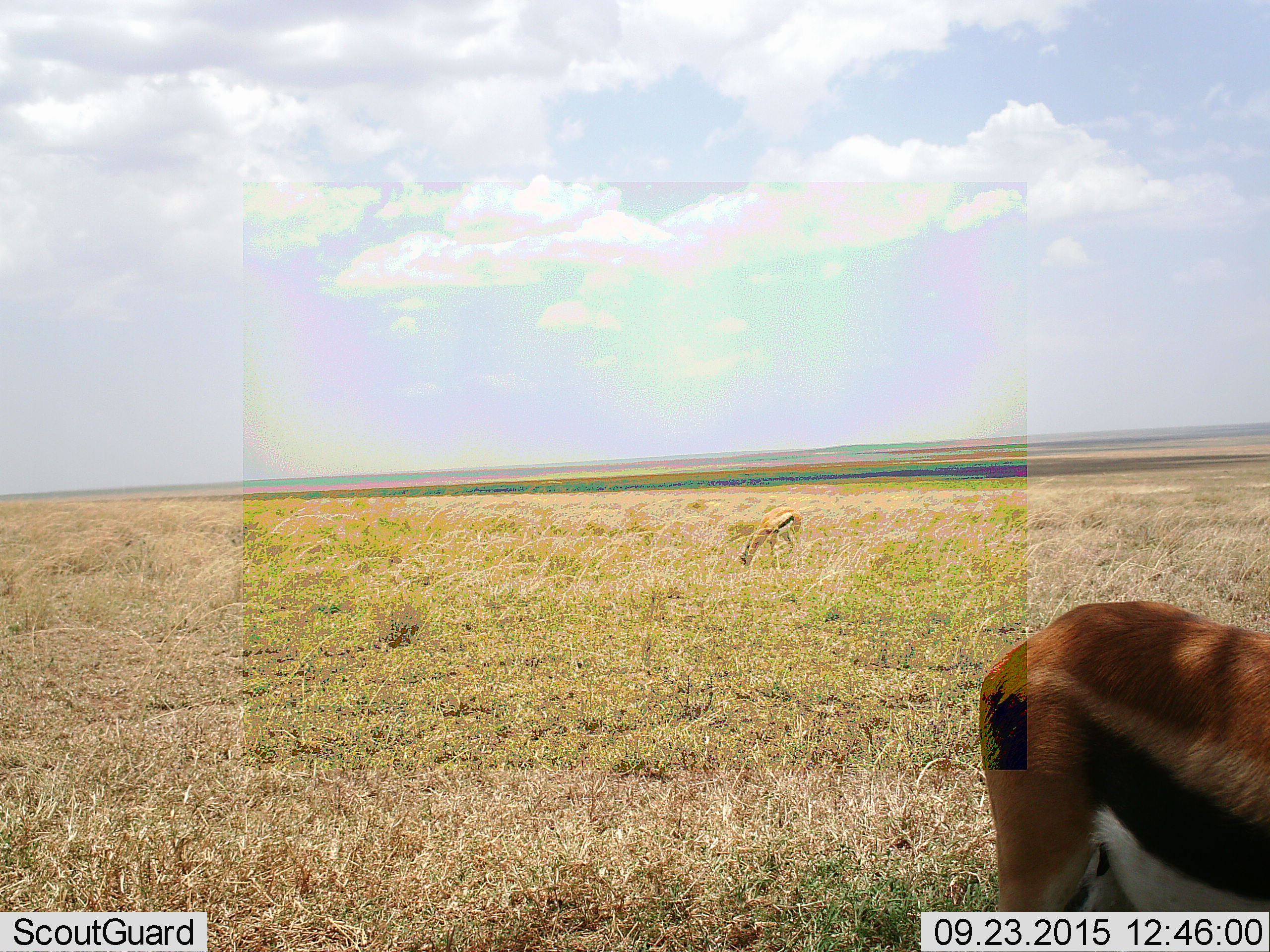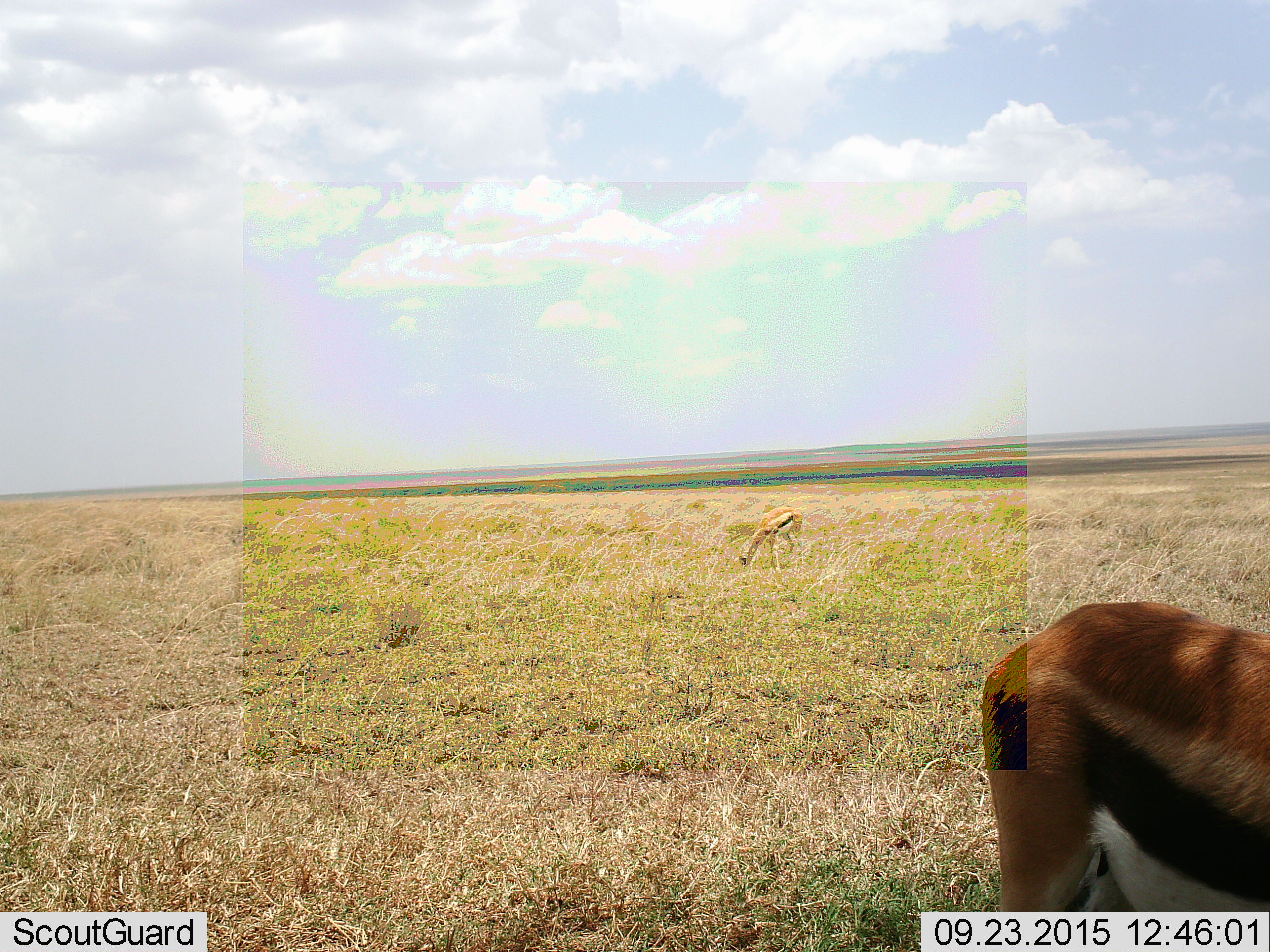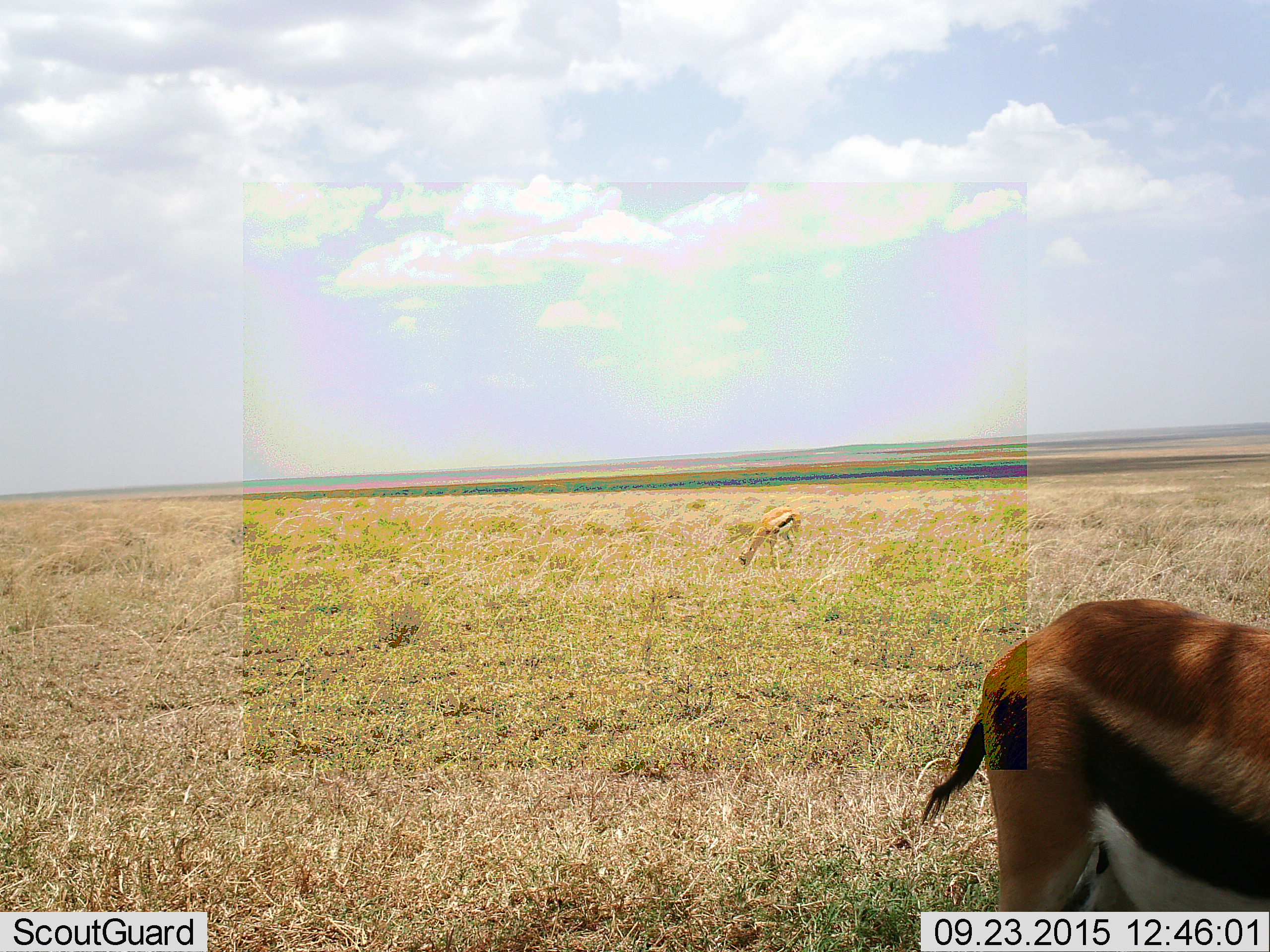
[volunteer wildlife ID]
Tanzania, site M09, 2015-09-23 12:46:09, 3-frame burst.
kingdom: Animalia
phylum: Chordata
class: Mammalia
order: Artiodactyla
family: Bovidae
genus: Eudorcas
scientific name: Eudorcas thomsonii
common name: thomson's gazelle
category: gazellethomsons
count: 2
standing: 60%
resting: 0%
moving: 10%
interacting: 0%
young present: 10%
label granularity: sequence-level